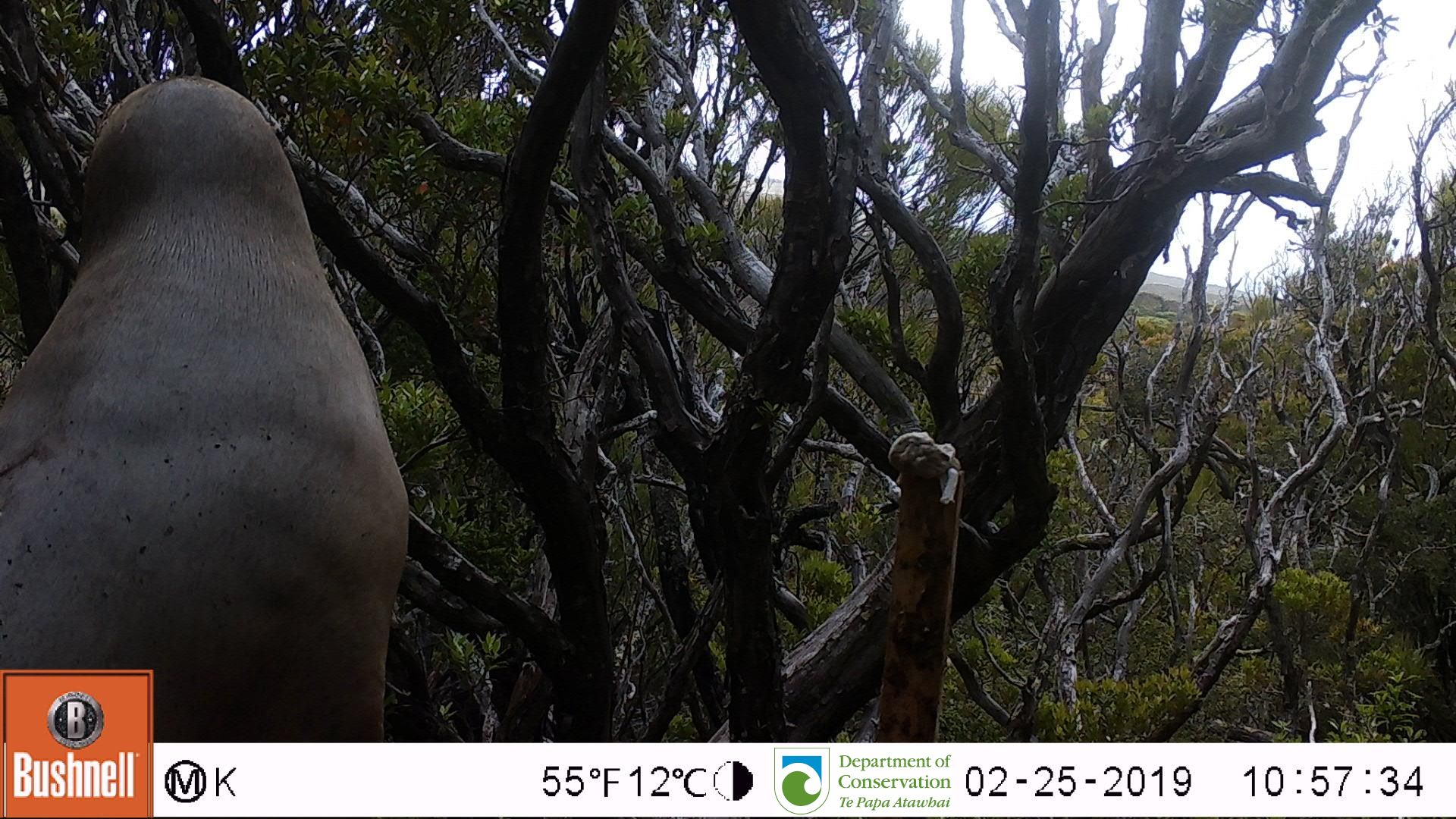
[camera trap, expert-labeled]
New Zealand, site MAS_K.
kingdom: Animalia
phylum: Chordata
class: Mammalia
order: Carnivora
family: Otariidae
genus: Phocarctos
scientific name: Phocarctos hookeri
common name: new zealand sea lion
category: sealion